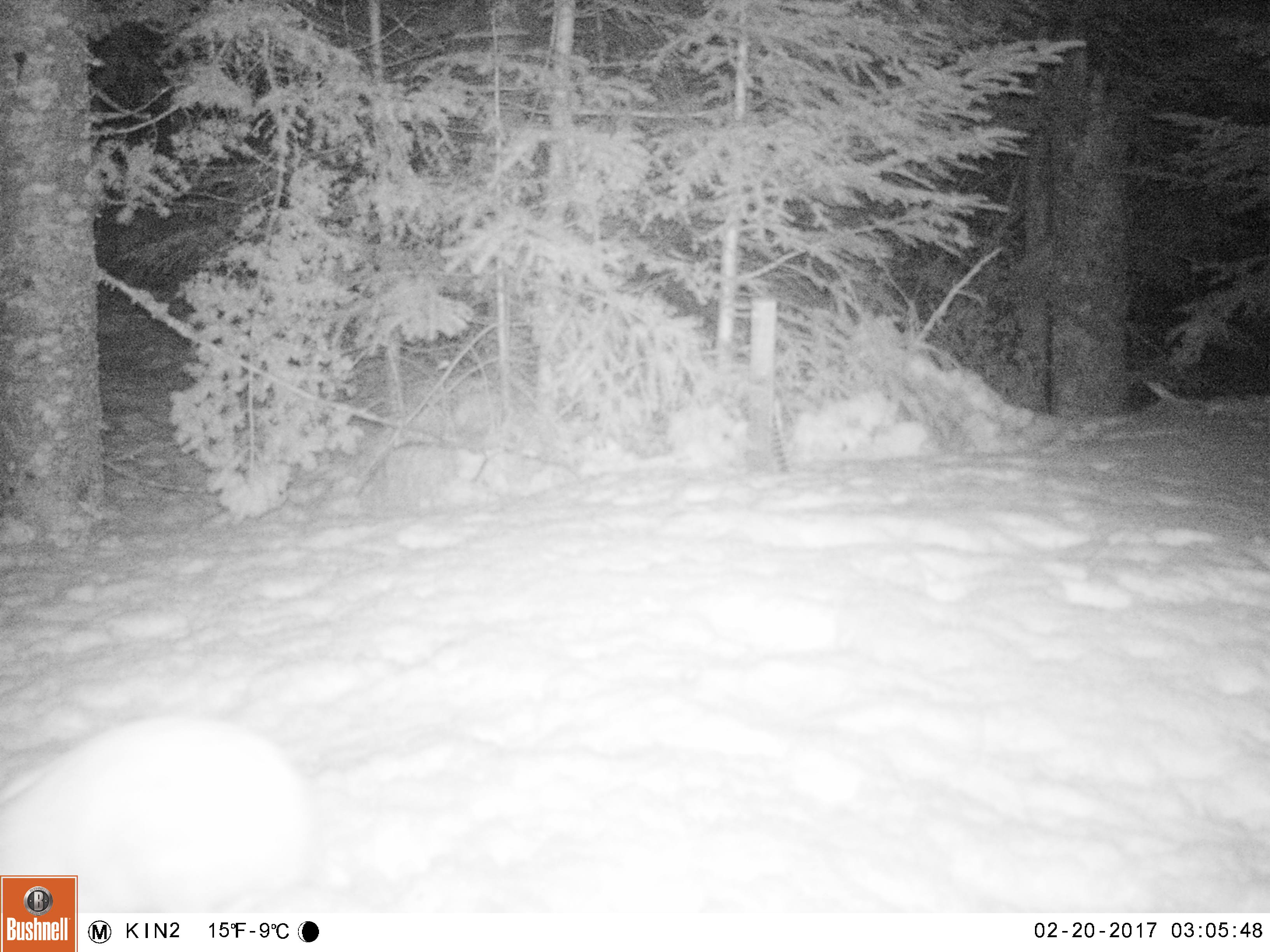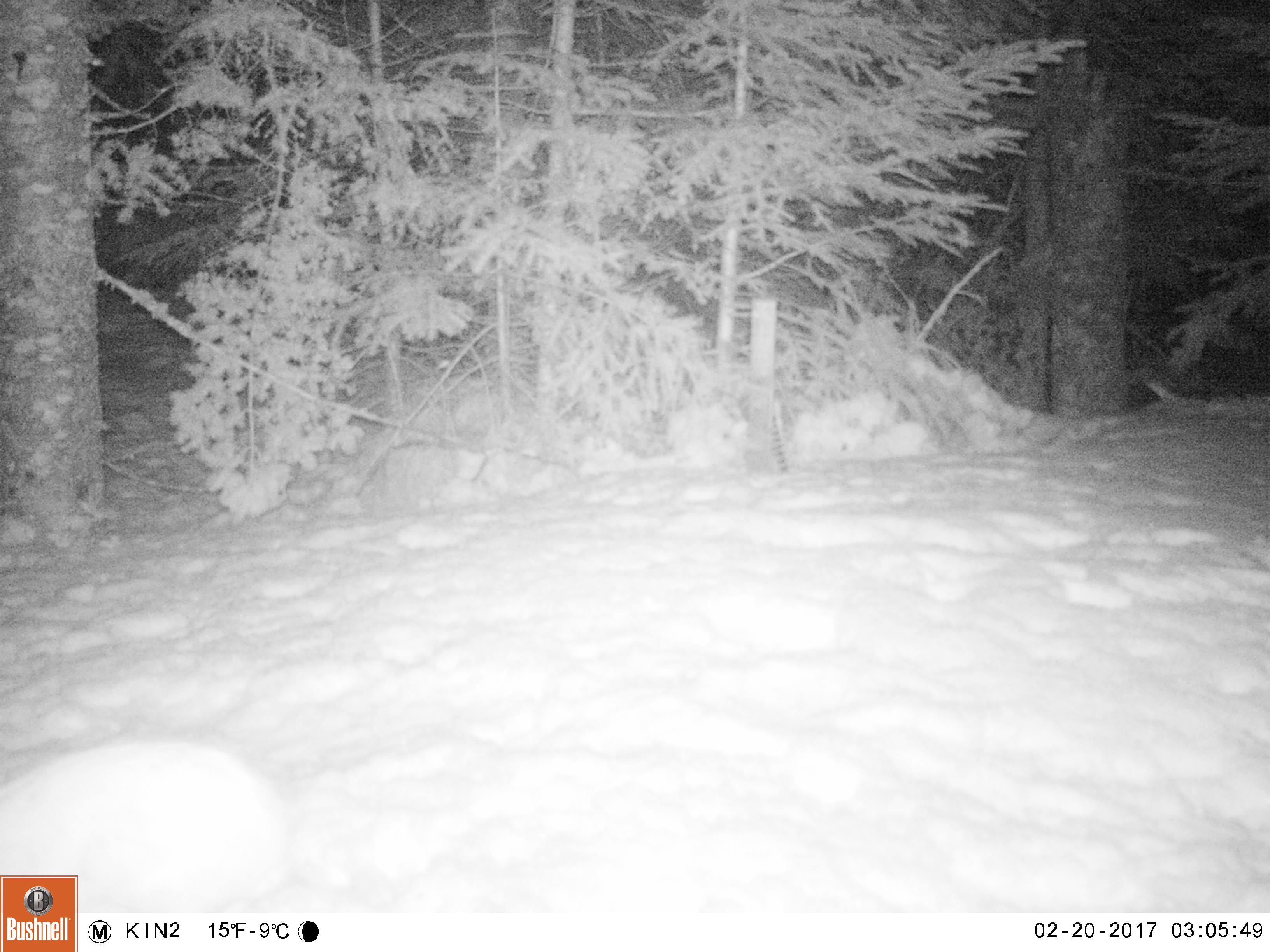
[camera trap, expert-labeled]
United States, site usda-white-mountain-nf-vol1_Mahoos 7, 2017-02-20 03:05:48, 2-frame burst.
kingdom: Animalia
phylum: Chordata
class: Mammalia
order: Lagomorpha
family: Leporidae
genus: Lepus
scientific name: Lepus americanus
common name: snowshoe hare